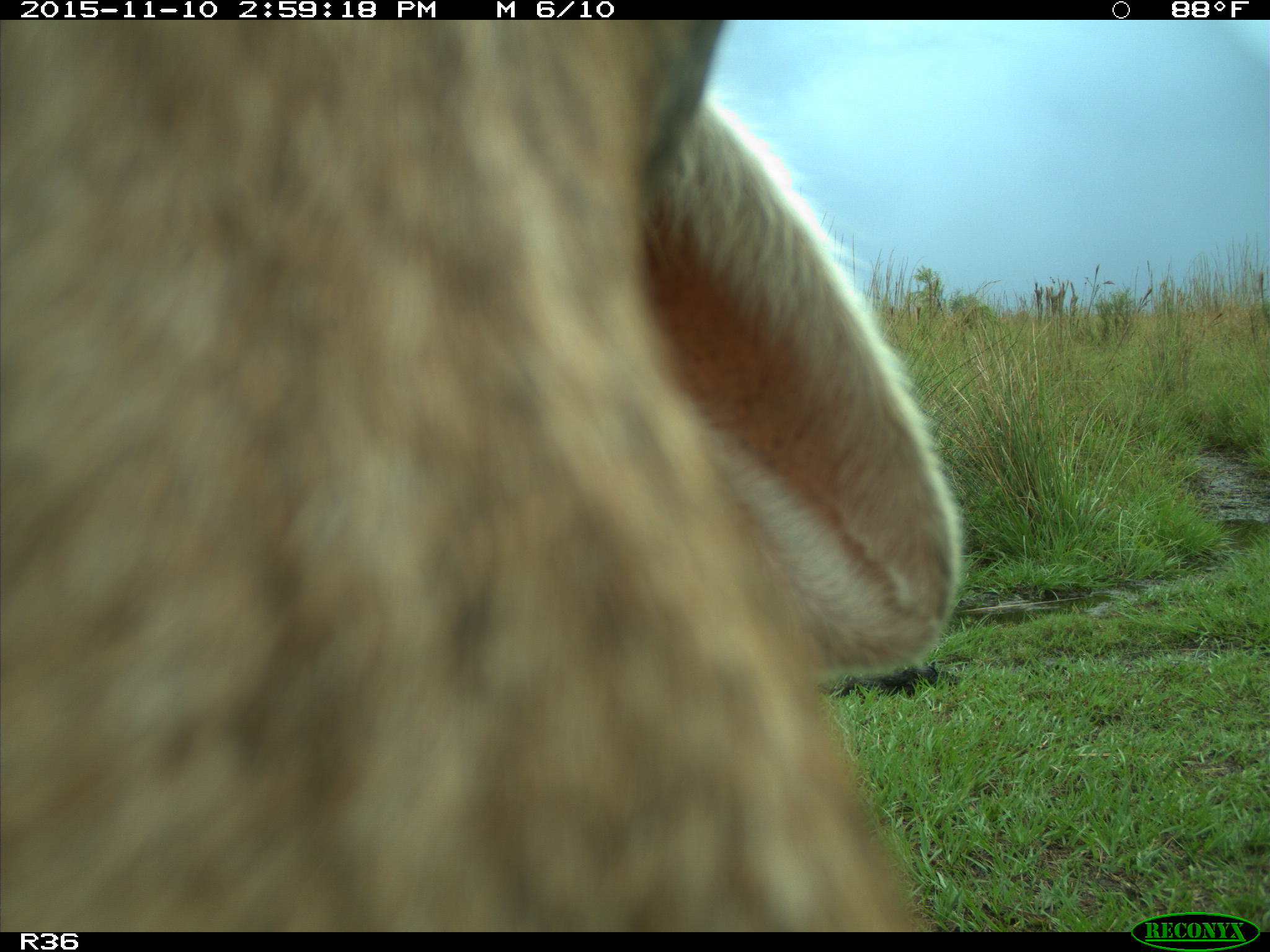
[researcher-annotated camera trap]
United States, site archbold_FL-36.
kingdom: Animalia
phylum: Chordata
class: Mammalia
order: Artiodactyla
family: Bovidae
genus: Bos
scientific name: Bos taurus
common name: domestic cow